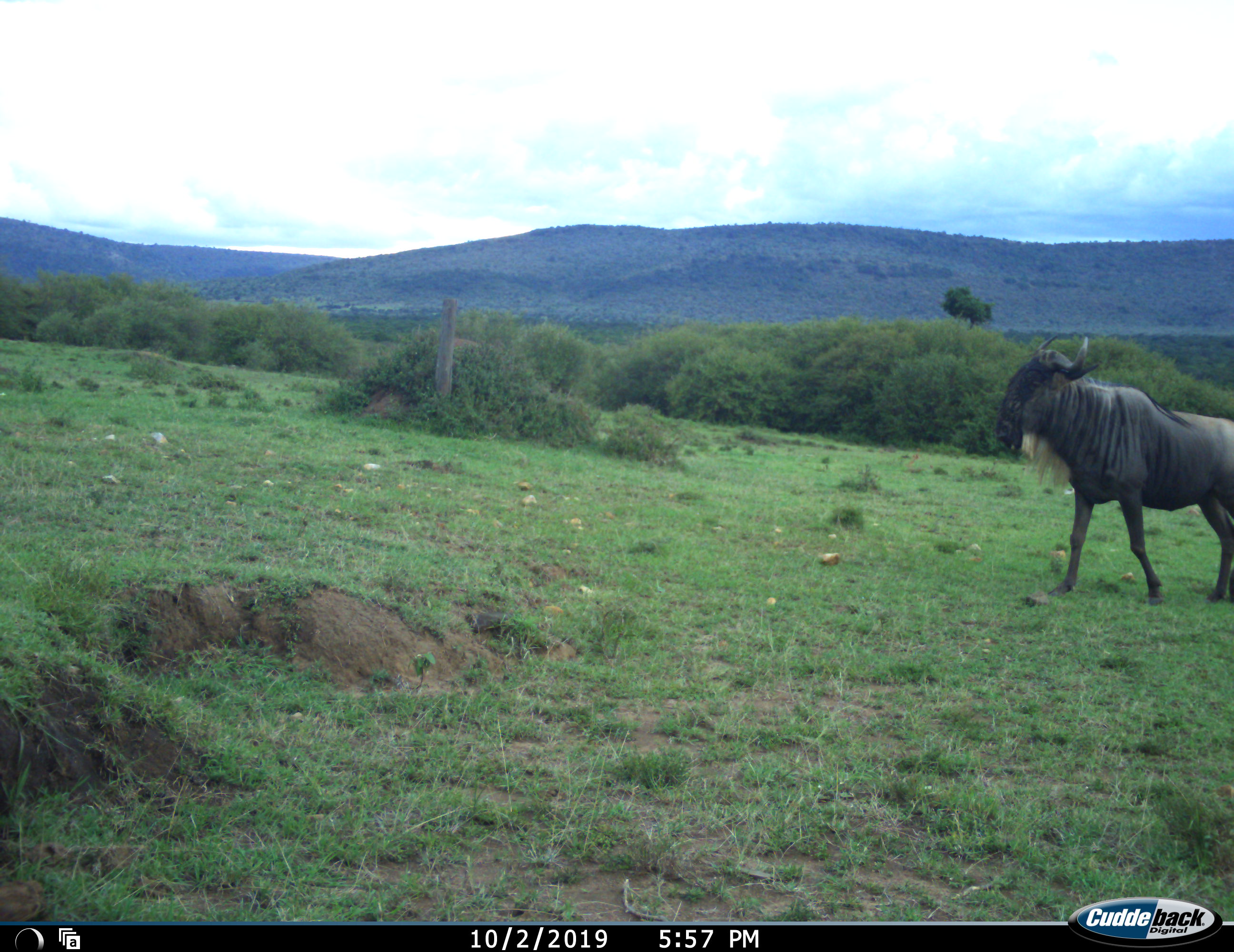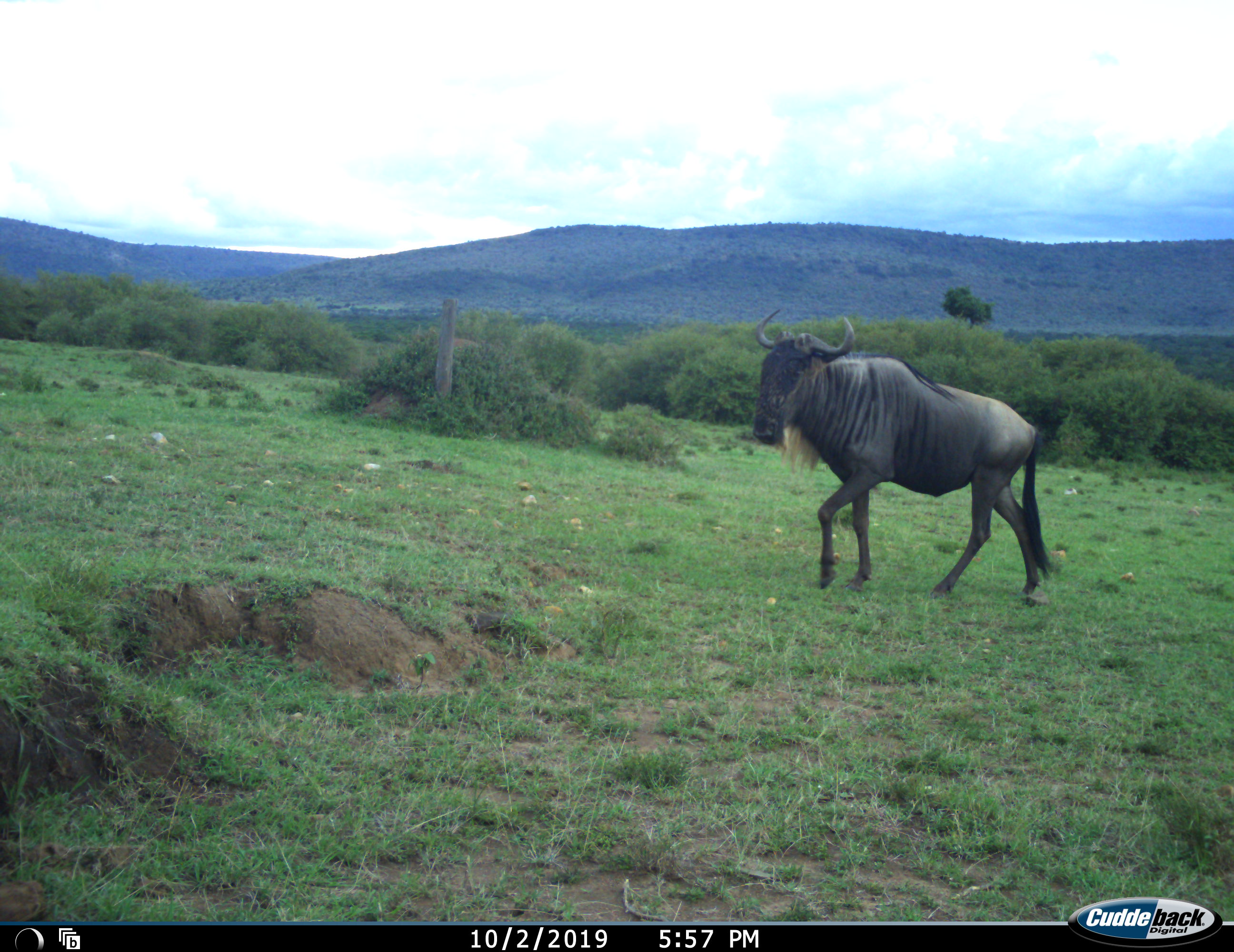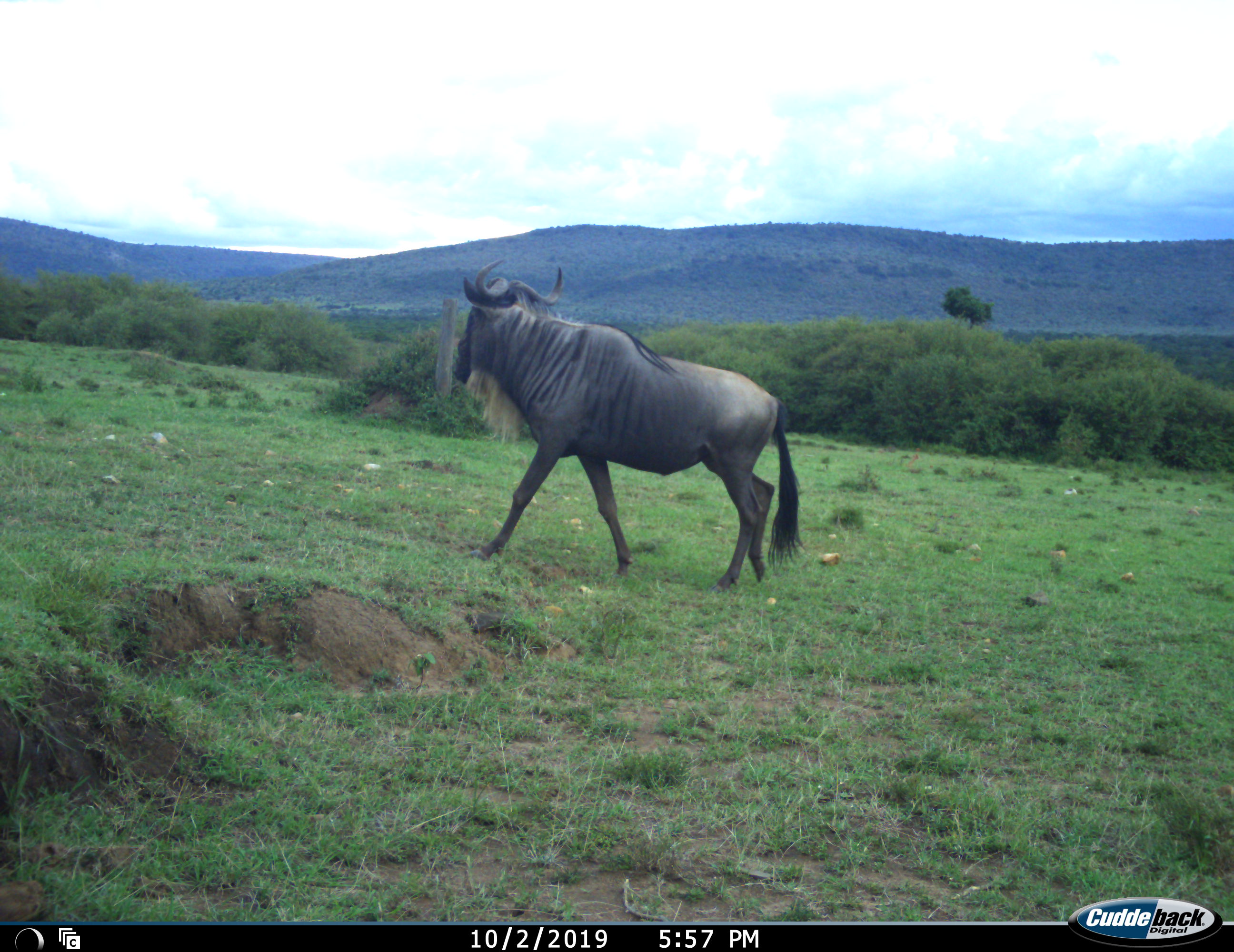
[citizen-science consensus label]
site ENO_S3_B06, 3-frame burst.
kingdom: Animalia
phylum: Chordata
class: Mammalia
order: Artiodactyla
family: Bovidae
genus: Connochaetes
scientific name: Connochaetes taurinus taurinus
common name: blue wildebeest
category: wildebeestblue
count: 1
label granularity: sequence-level